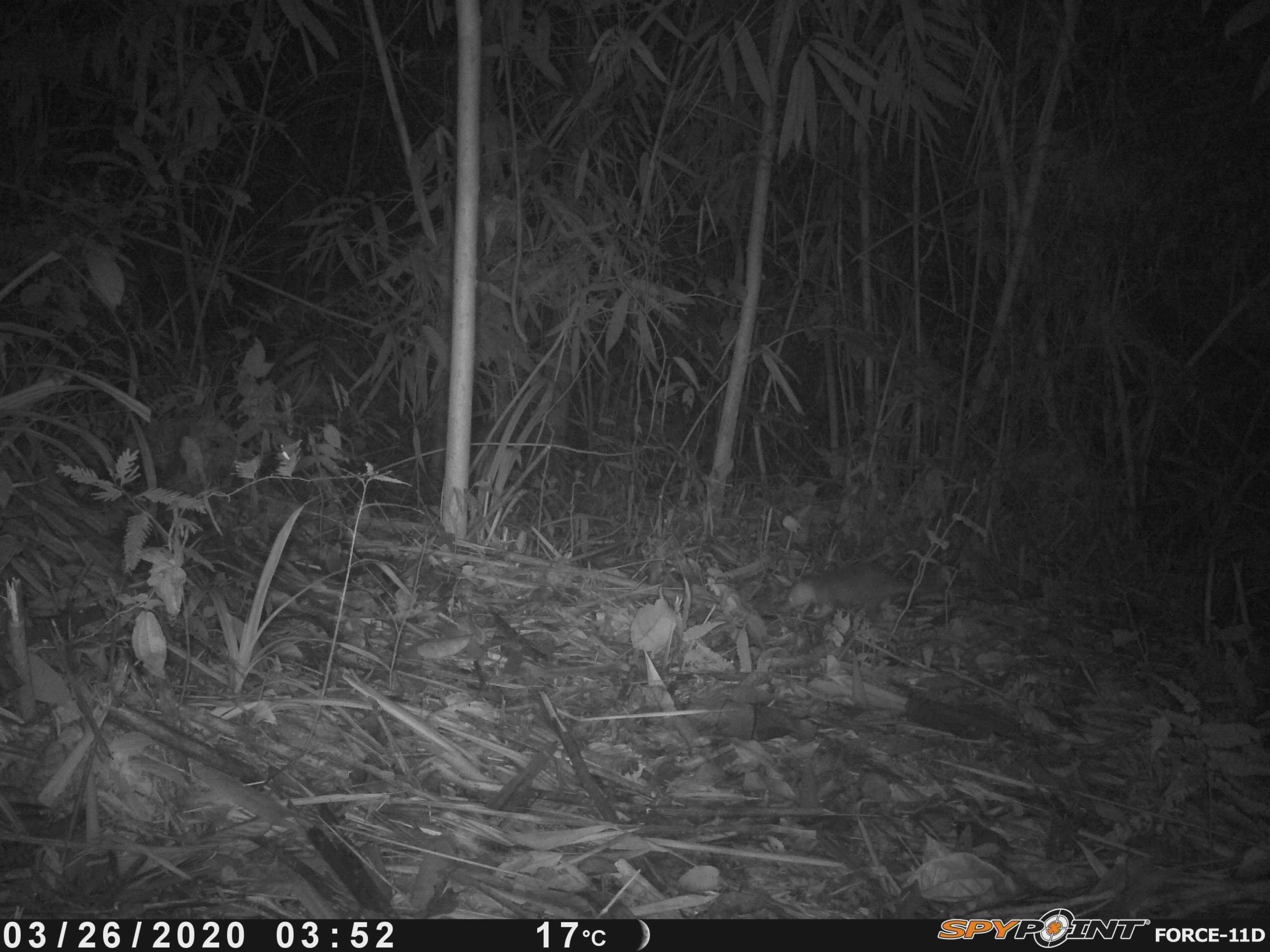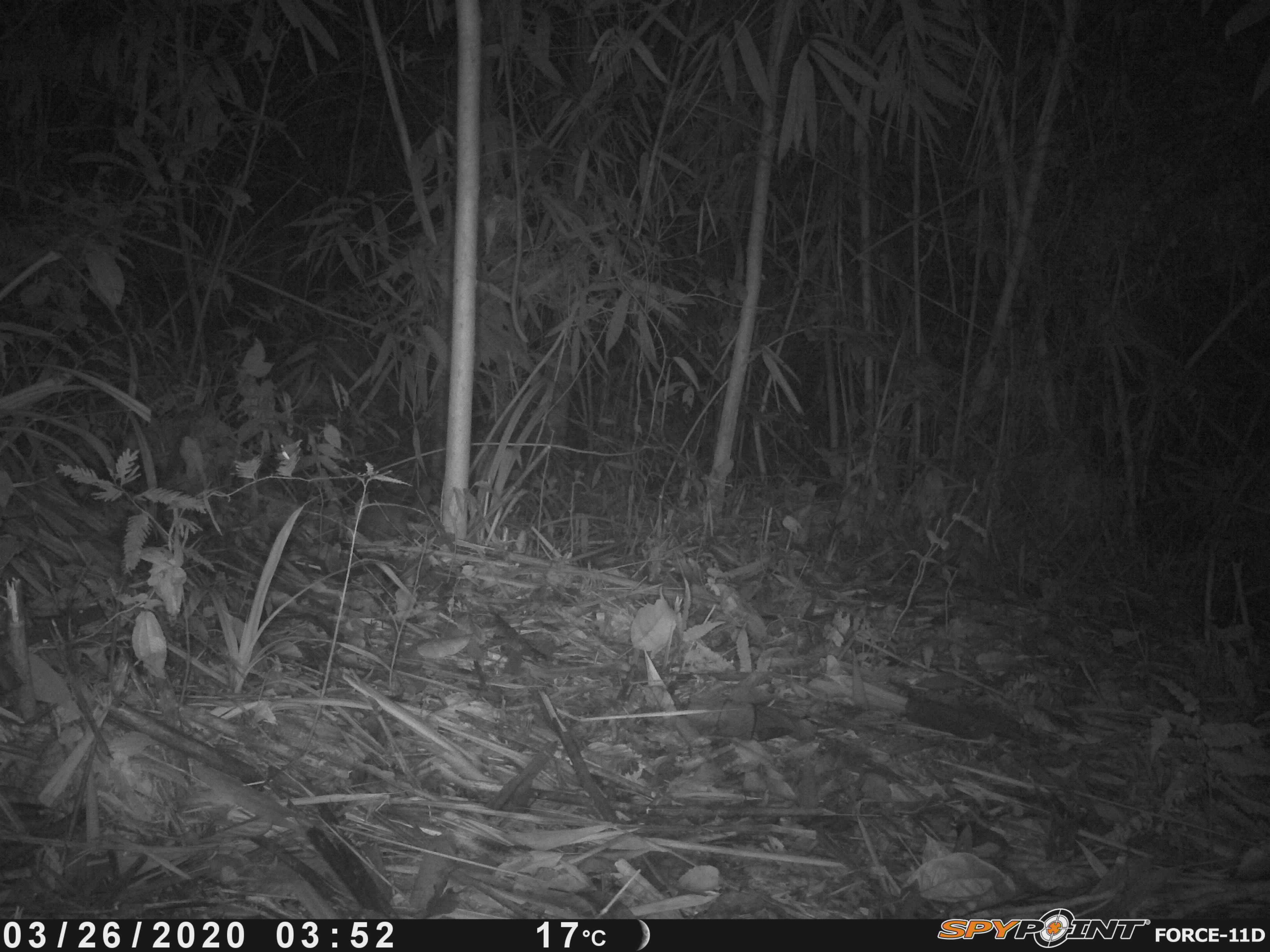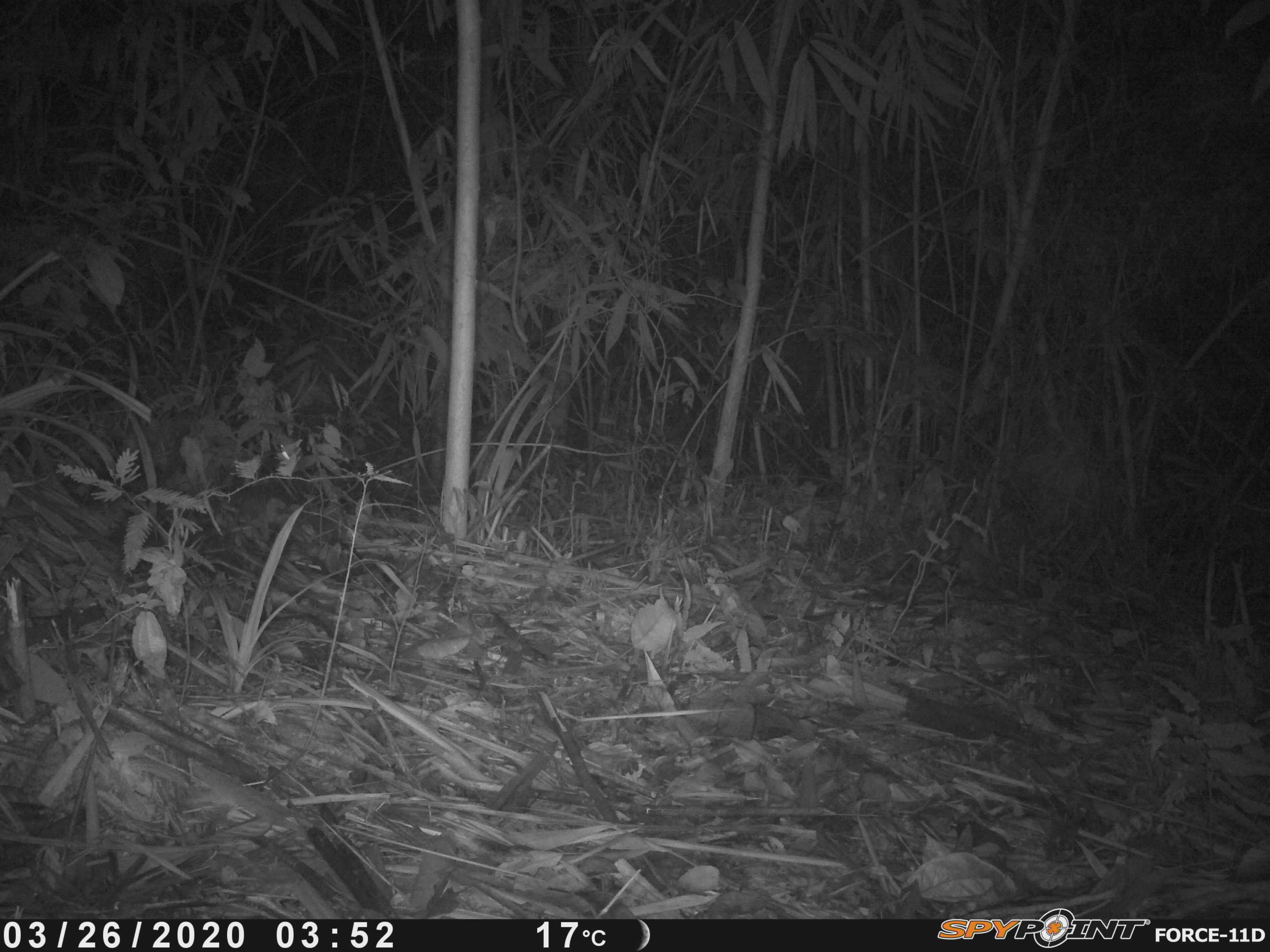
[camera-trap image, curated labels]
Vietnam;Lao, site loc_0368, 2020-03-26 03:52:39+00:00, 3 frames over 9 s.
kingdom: Animalia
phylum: Chordata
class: Mammalia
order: Carnivora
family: Mustelidae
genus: Melogale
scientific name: Melogale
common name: ferret badger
Ferret badger (Melogale). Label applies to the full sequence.